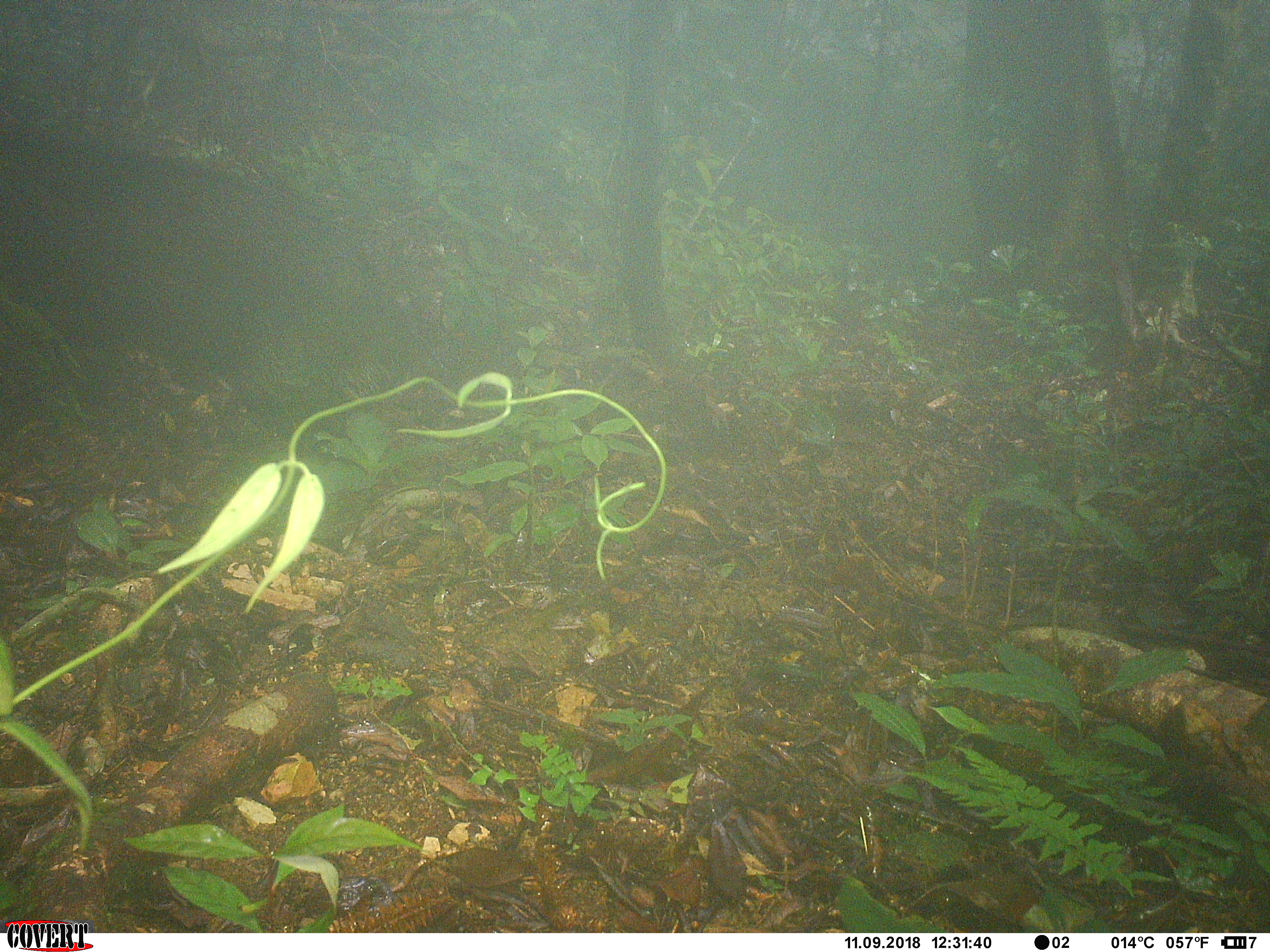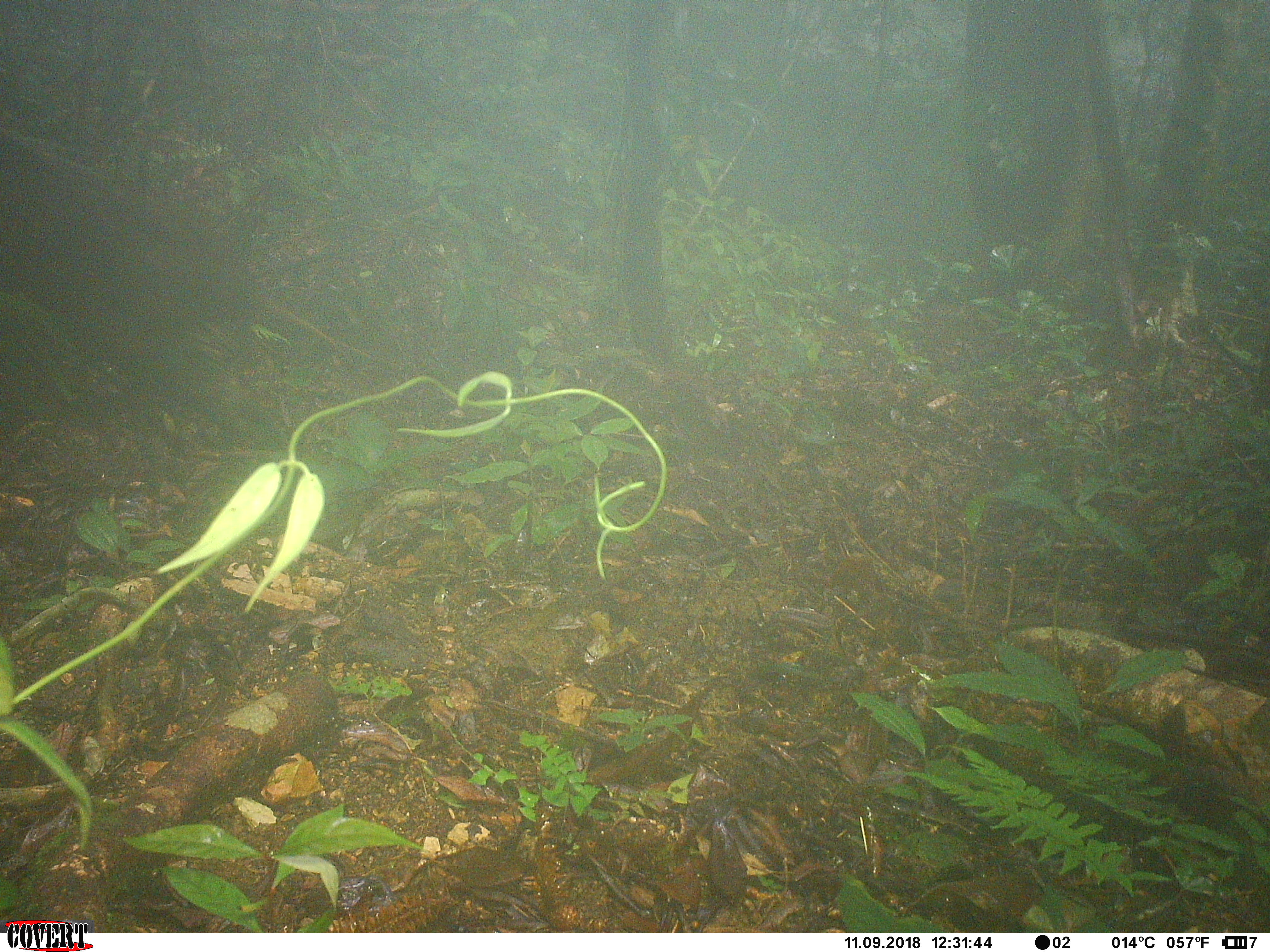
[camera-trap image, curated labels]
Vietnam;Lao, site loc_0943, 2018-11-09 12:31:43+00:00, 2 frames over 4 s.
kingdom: Animalia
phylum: Chordata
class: Mammalia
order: Artiodactyla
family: Suidae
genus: Sus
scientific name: Sus scrofa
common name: eurasian wild pig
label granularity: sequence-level